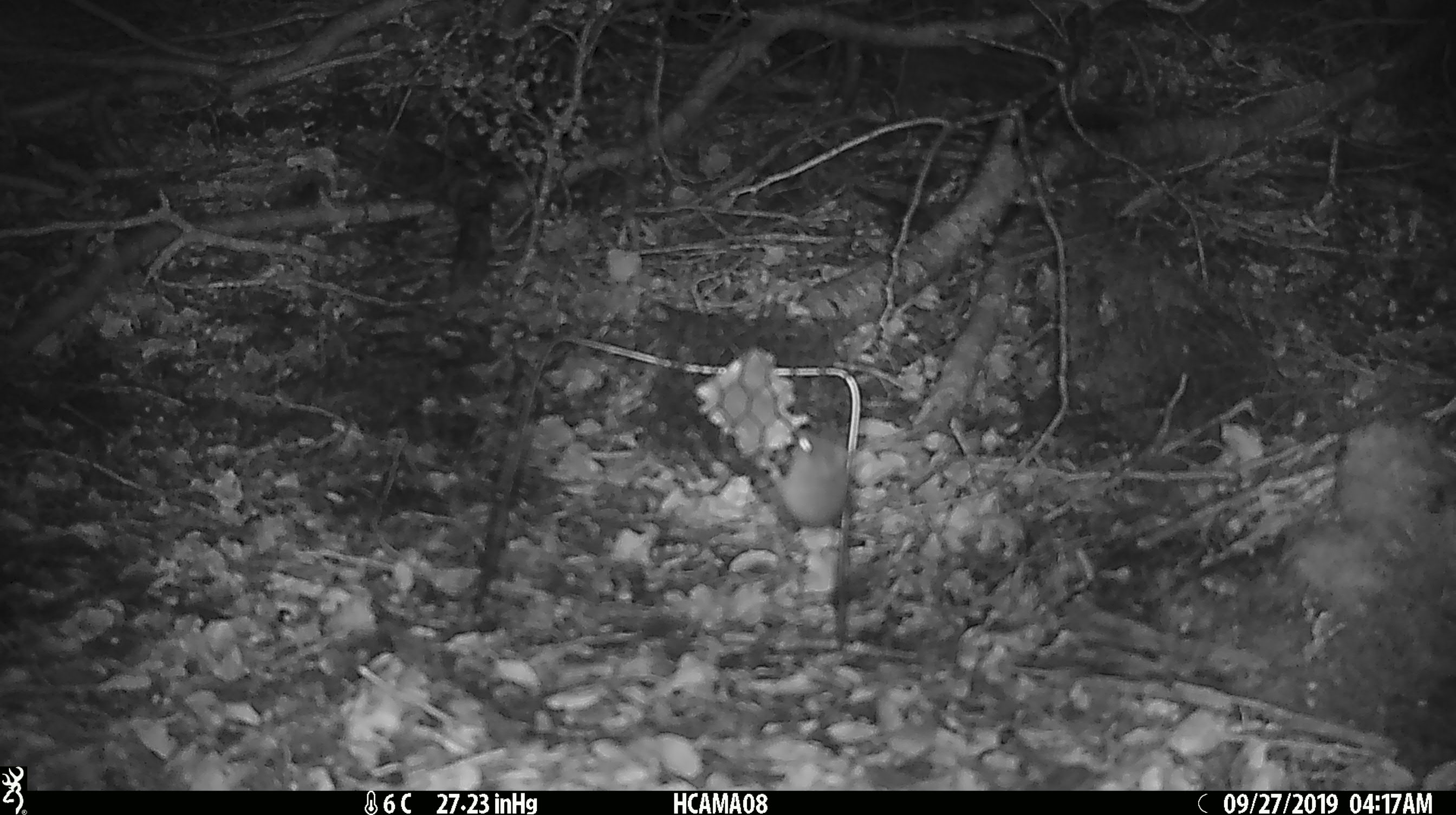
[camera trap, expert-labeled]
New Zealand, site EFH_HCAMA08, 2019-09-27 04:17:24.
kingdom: Animalia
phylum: Chordata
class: Mammalia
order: Rodentia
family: Muridae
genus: Mus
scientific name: Mus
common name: mouse